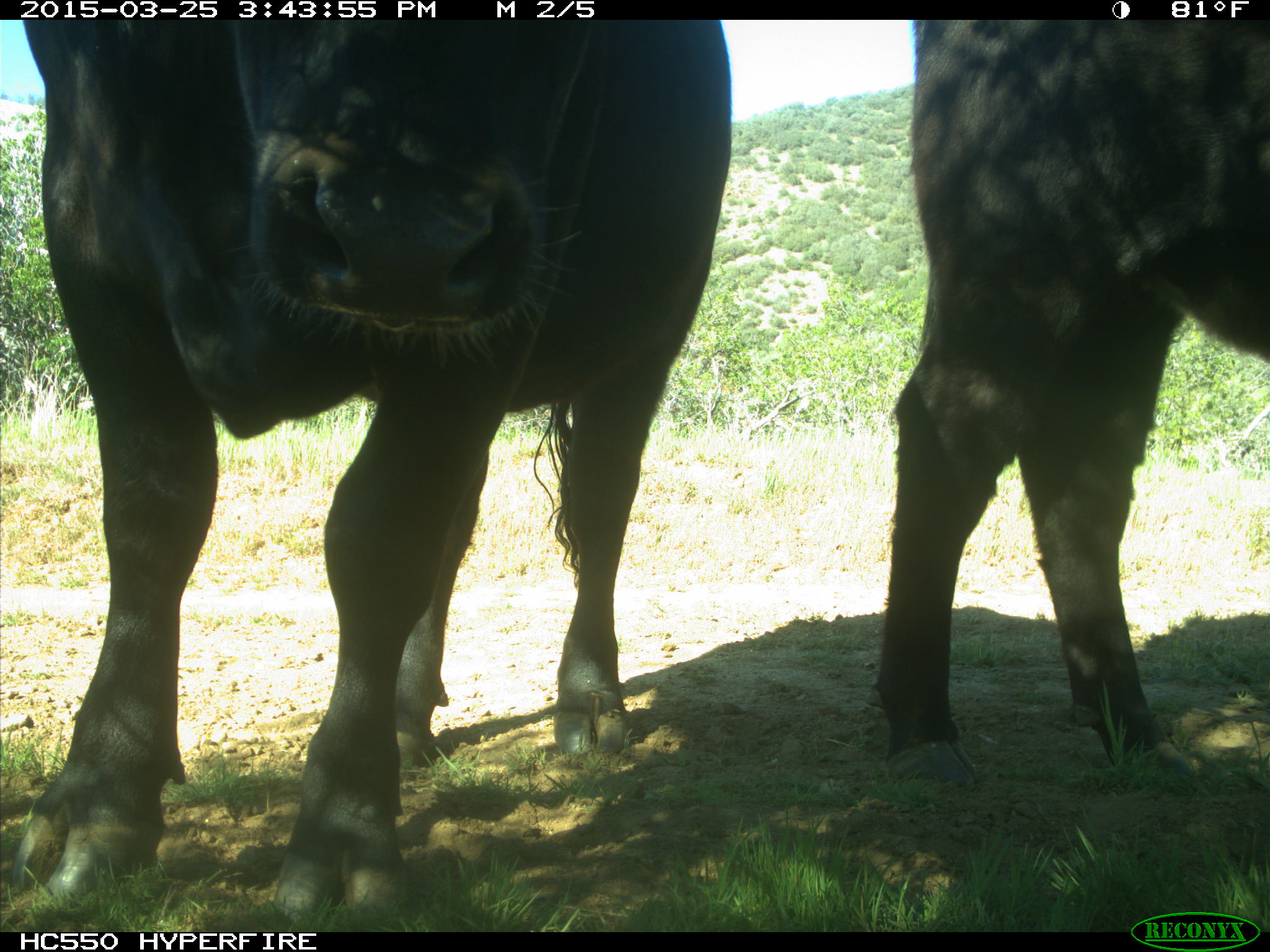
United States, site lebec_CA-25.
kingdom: Animalia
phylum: Chordata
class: Mammalia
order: Artiodactyla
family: Bovidae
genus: Bos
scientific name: Bos taurus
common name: domestic cow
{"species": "Bos taurus (domestic cow)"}